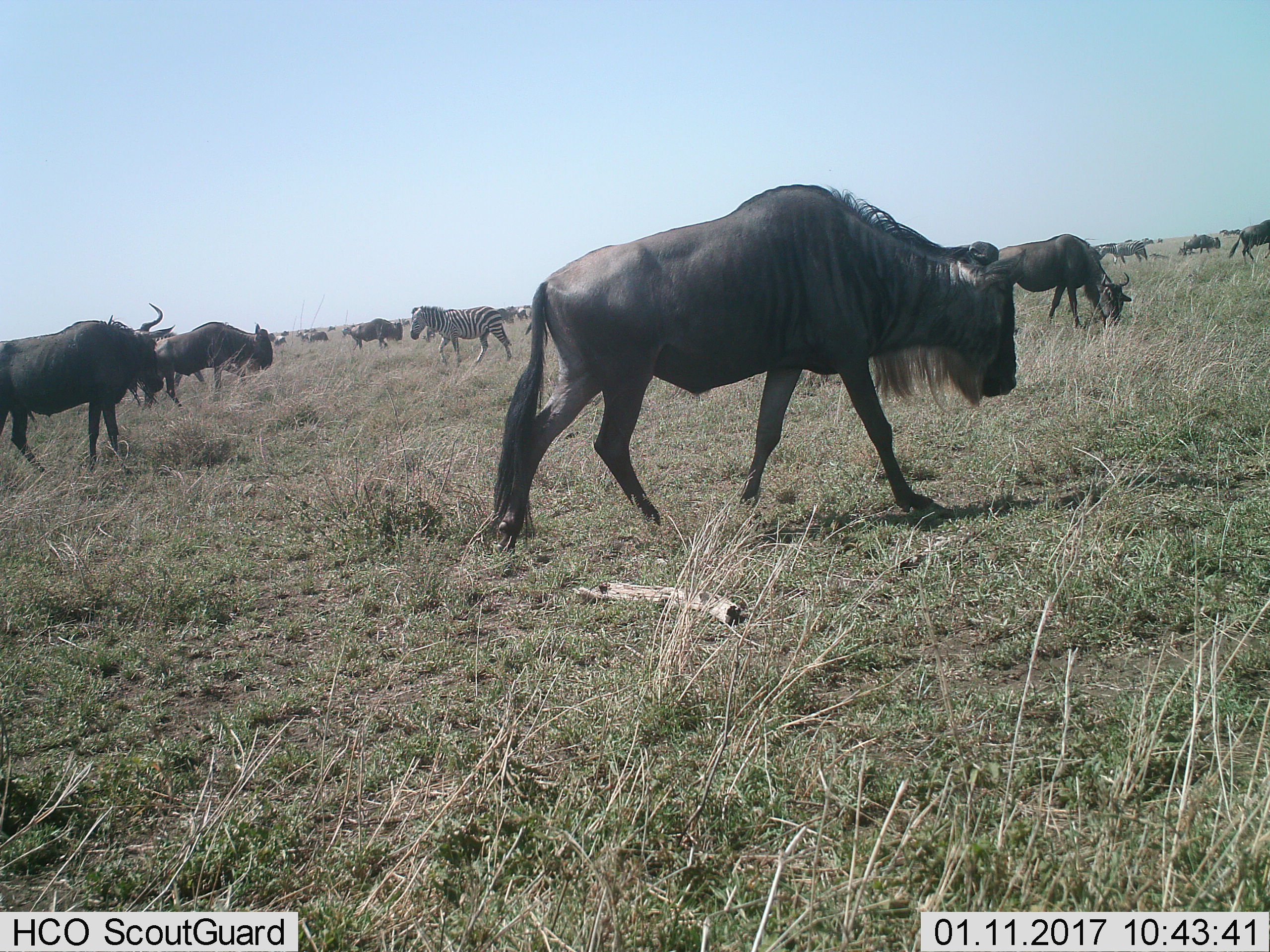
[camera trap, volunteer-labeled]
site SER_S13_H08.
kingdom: Animalia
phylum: Chordata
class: Mammalia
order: Artiodactyla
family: Bovidae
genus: Connochaetes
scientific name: Connochaetes taurinus taurinus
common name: blue wildebeest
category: wildebeestblue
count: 11-50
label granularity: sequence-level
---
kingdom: Animalia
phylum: Chordata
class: Mammalia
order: Perissodactyla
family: Equidae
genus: Equus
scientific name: Equus quagga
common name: plains zebra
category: zebraplains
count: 3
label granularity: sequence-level